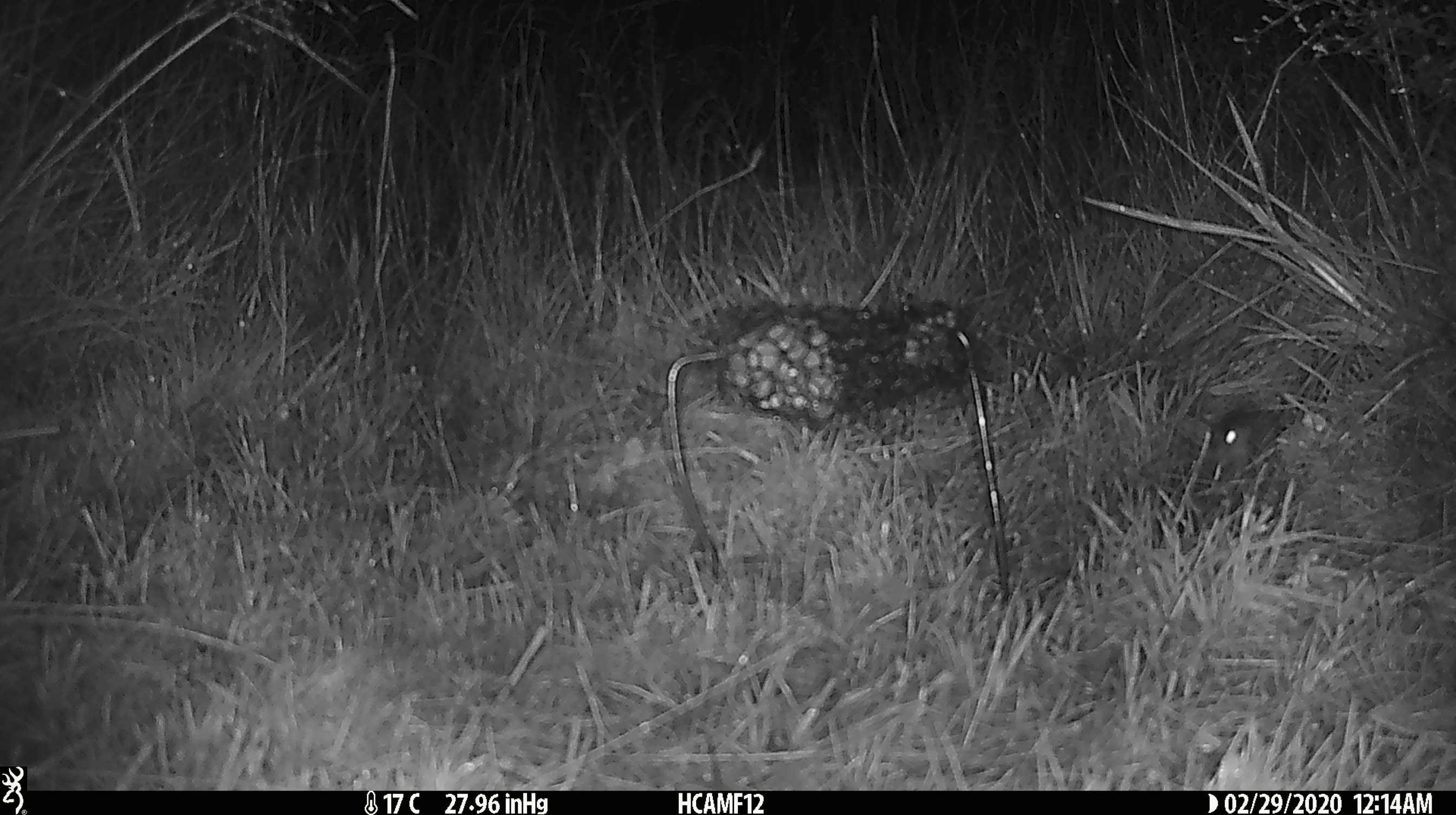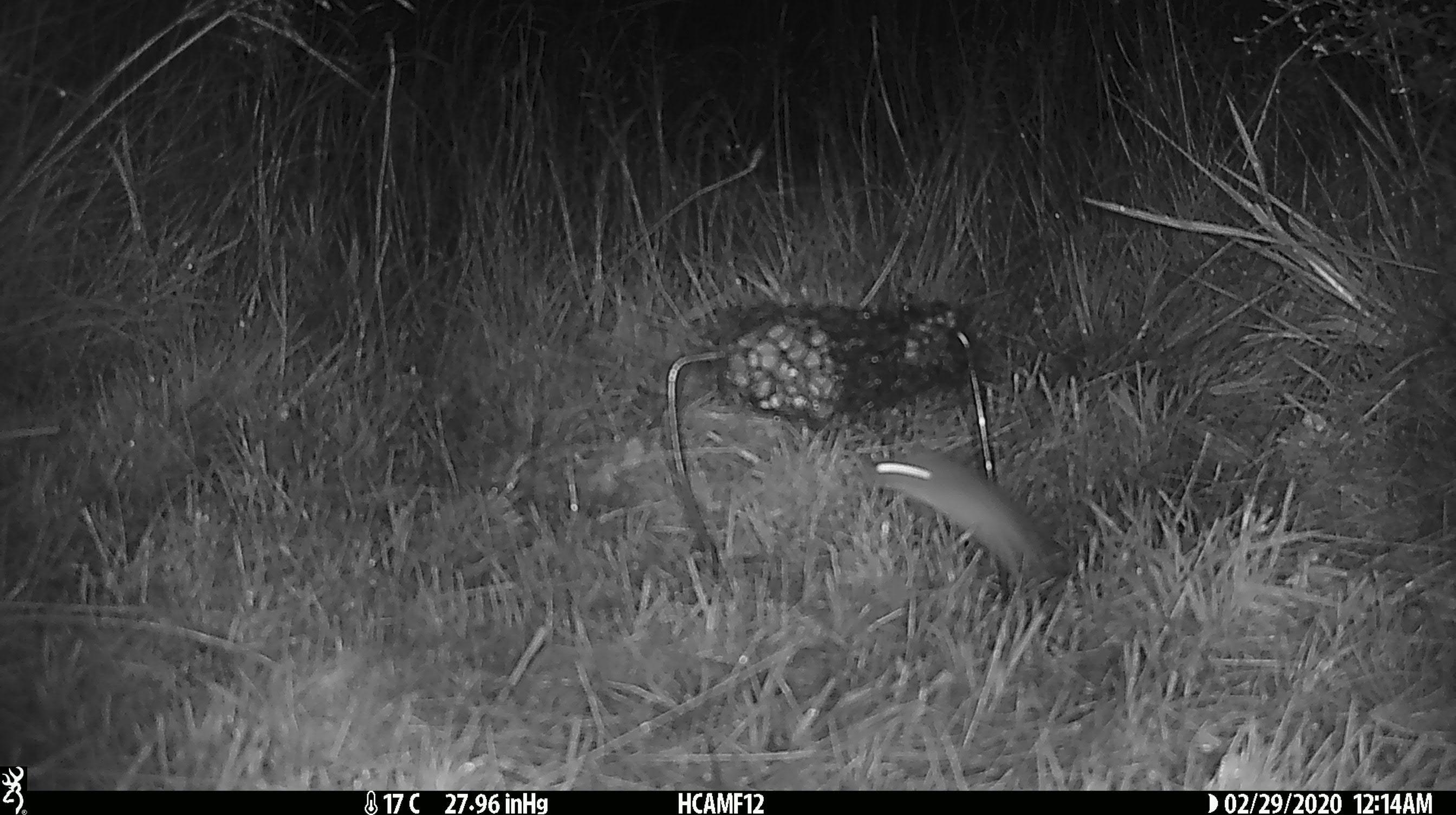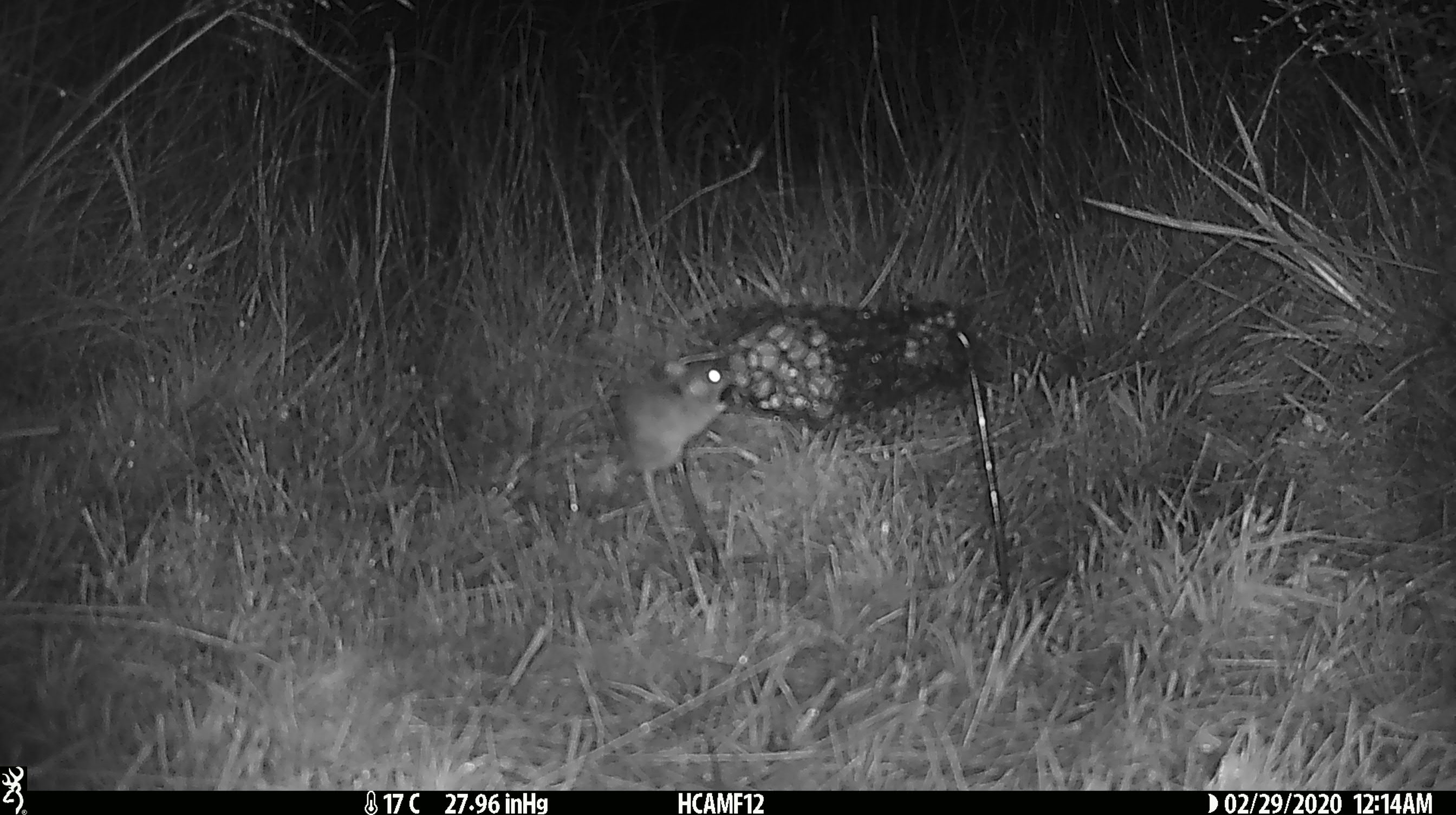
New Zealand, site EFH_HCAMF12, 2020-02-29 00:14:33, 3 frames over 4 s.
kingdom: Animalia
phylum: Chordata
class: Mammalia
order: Rodentia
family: Muridae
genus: Mus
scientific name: Mus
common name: mouse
Mouse (Mus).